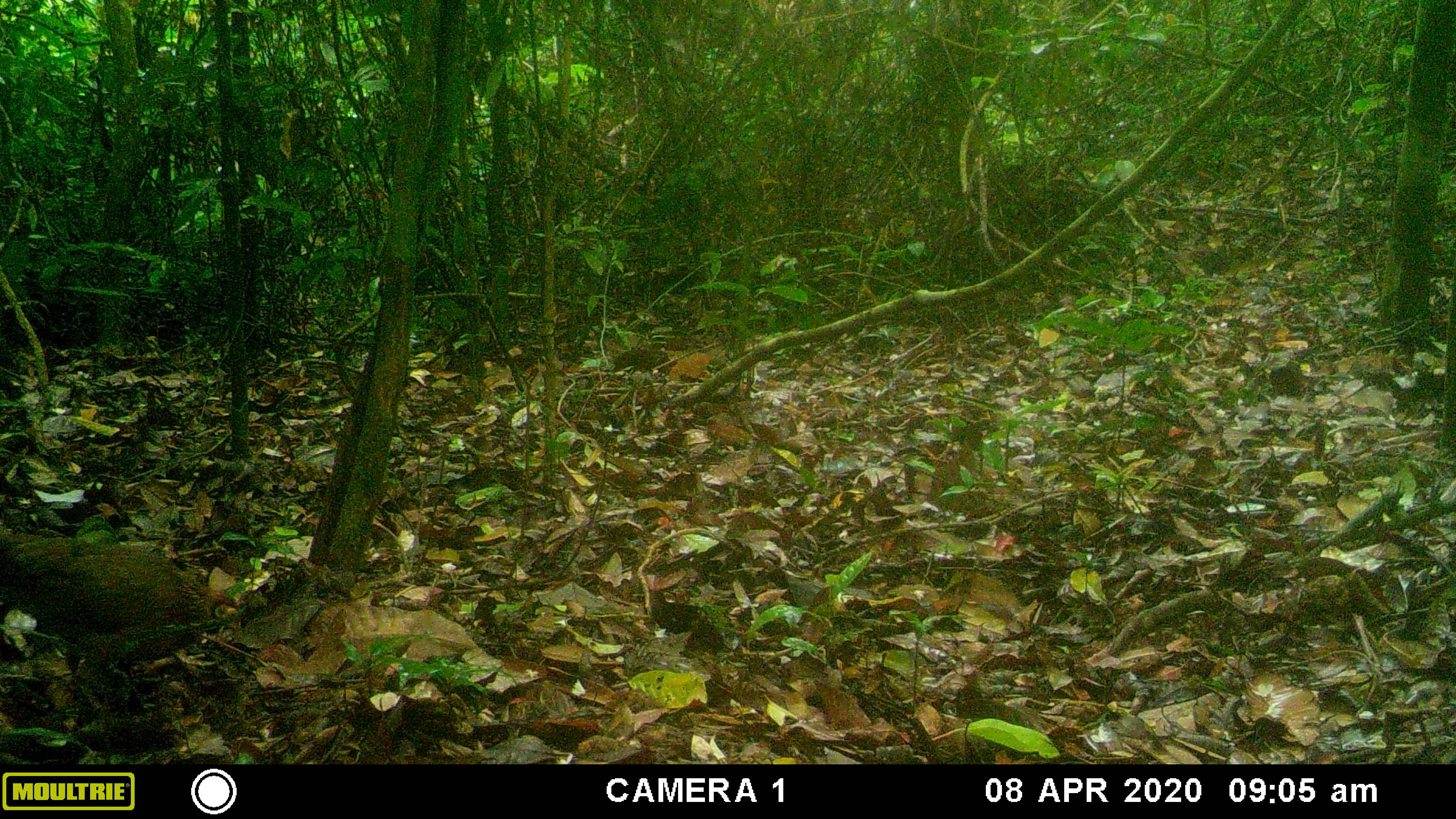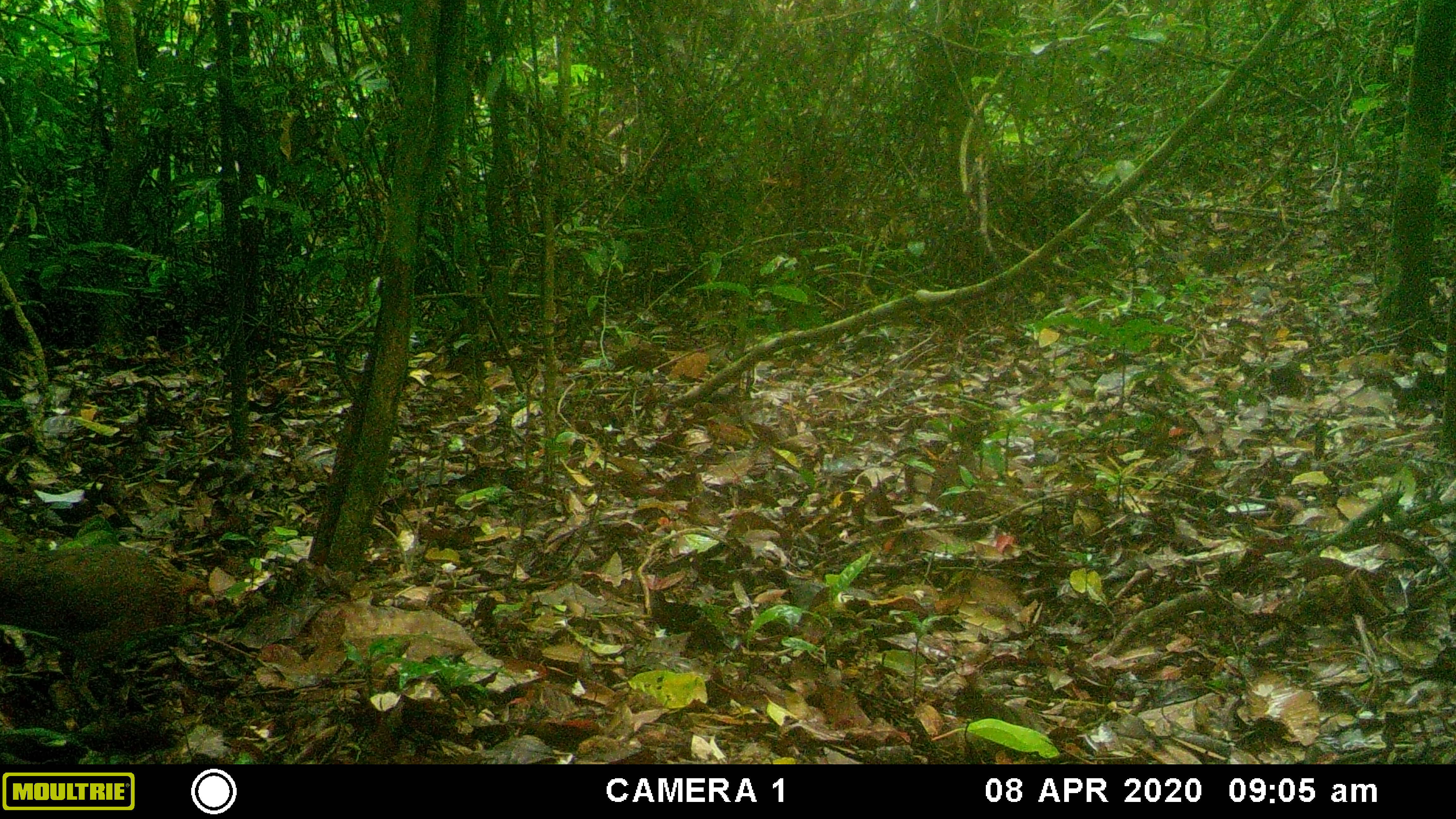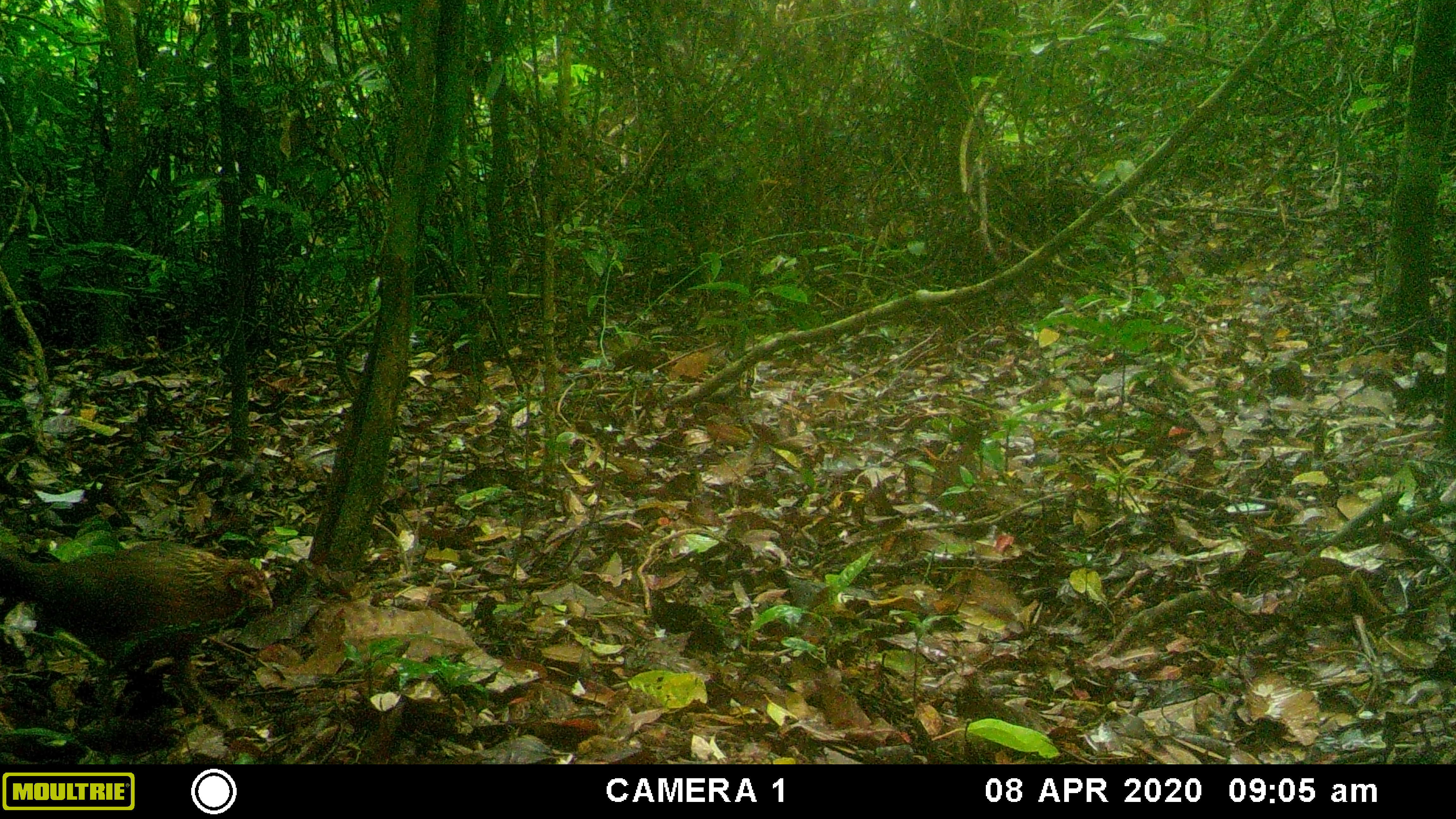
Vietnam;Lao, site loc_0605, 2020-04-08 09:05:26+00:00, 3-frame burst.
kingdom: Animalia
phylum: Chordata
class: Aves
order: Galliformes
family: Phasianidae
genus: Gallus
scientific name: Gallus gallus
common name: red junglefowl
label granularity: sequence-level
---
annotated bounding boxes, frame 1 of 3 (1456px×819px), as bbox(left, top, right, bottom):
red junglefowl: bbox(0, 529, 242, 674)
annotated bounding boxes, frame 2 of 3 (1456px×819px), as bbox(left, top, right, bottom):
red junglefowl: bbox(0, 544, 219, 717)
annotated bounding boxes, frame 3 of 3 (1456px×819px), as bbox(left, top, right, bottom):
red junglefowl: bbox(0, 541, 272, 728)